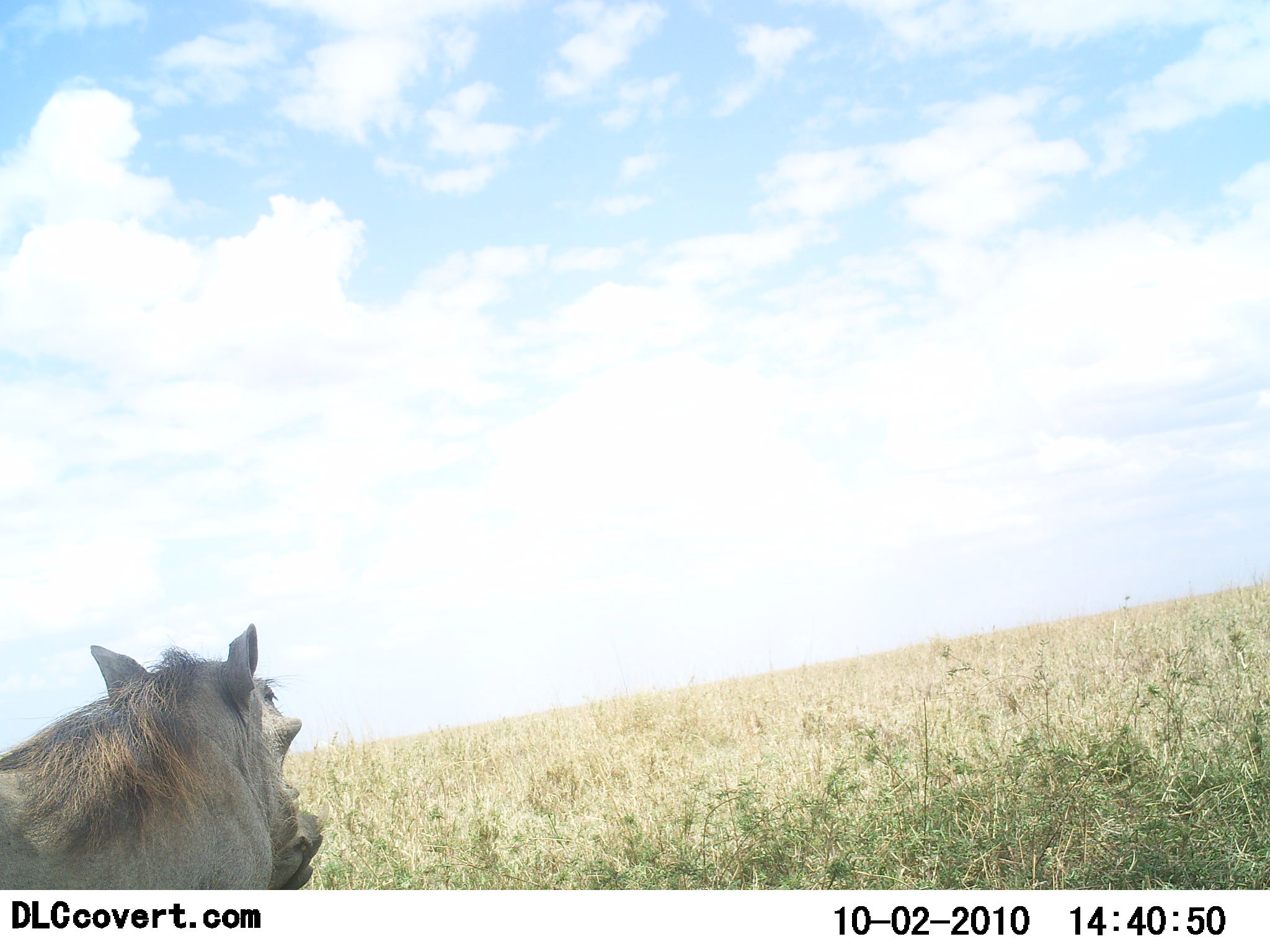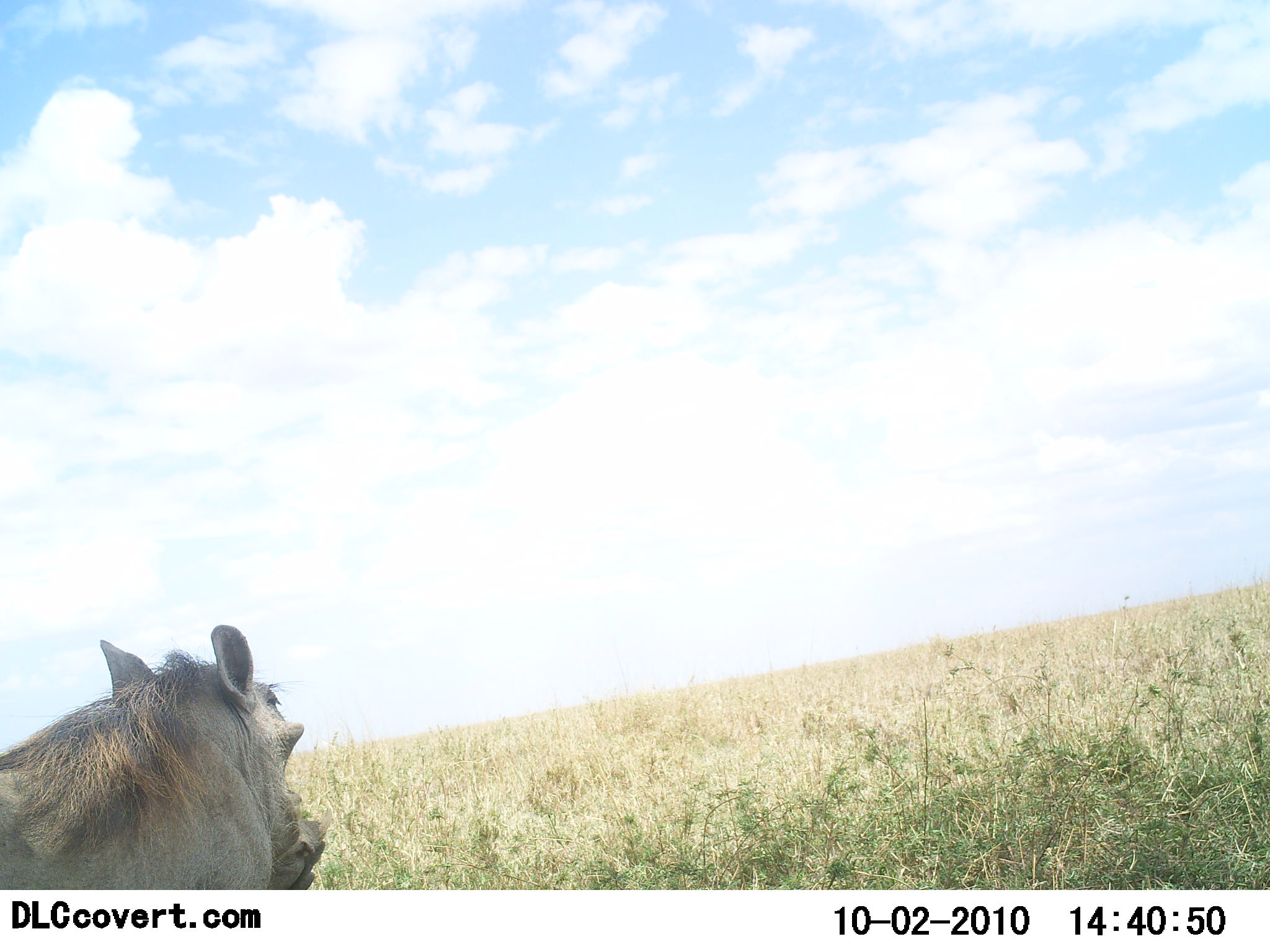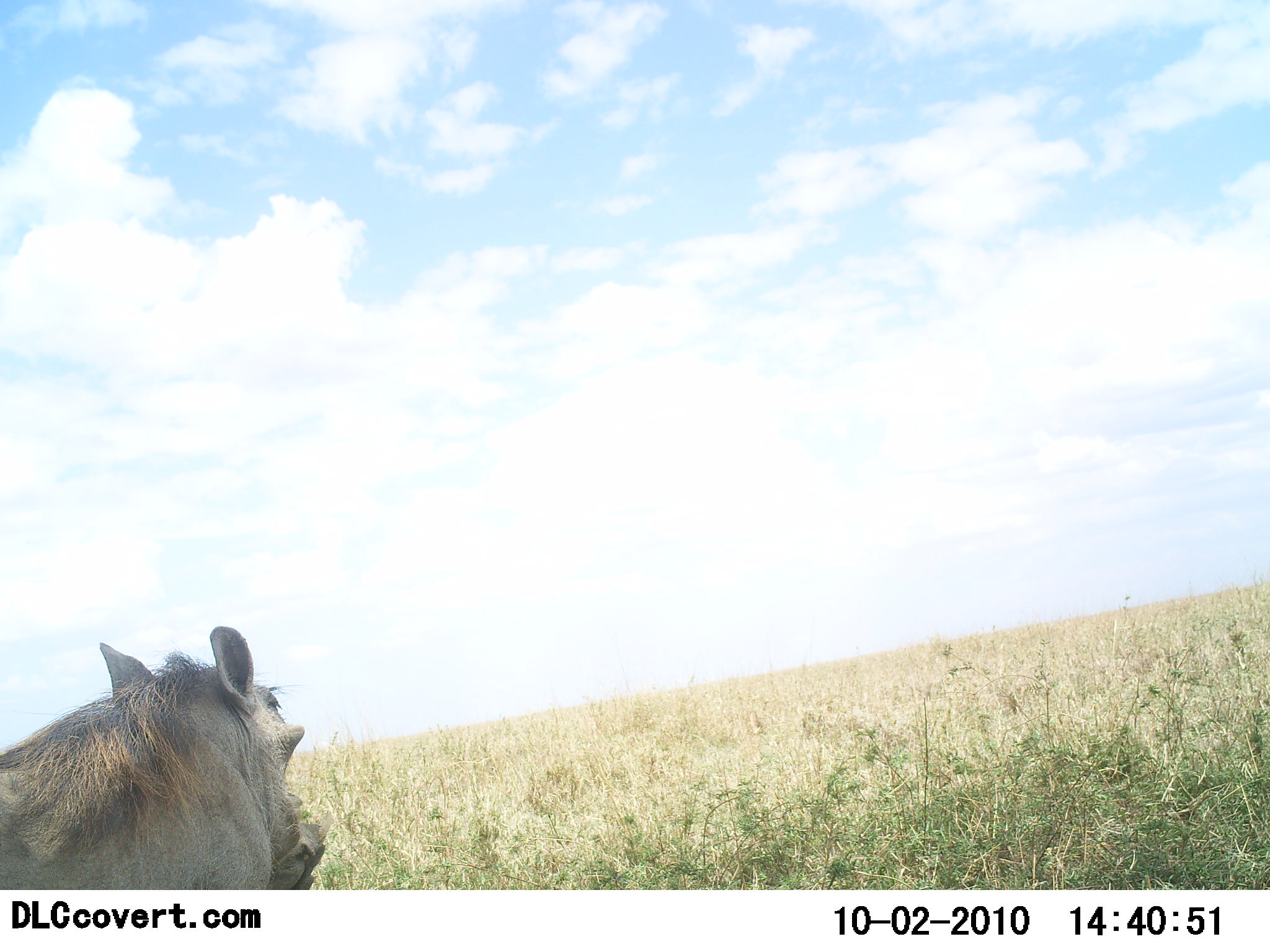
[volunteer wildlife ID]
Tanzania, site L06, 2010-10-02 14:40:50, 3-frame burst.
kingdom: Animalia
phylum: Chordata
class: Mammalia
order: Artiodactyla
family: Suidae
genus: Phacochoerus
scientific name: Phacochoerus africanus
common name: warthog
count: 1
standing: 81%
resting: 12%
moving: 6%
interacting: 0%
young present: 0%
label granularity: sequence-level